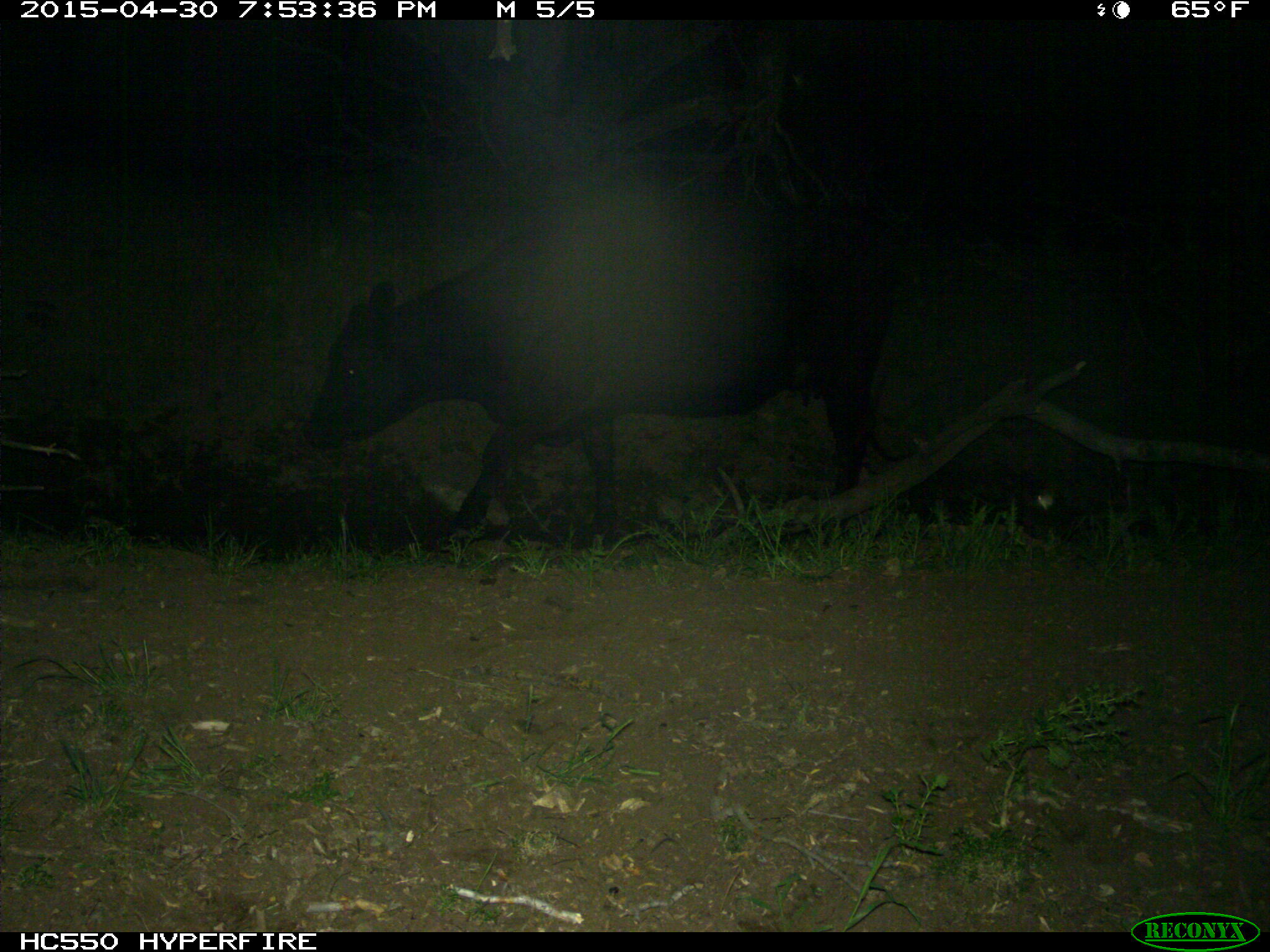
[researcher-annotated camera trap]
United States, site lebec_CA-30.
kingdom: Animalia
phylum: Chordata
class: Mammalia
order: Artiodactyla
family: Bovidae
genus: Bos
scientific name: Bos taurus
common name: domestic cow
Bos taurus (domestic cow).